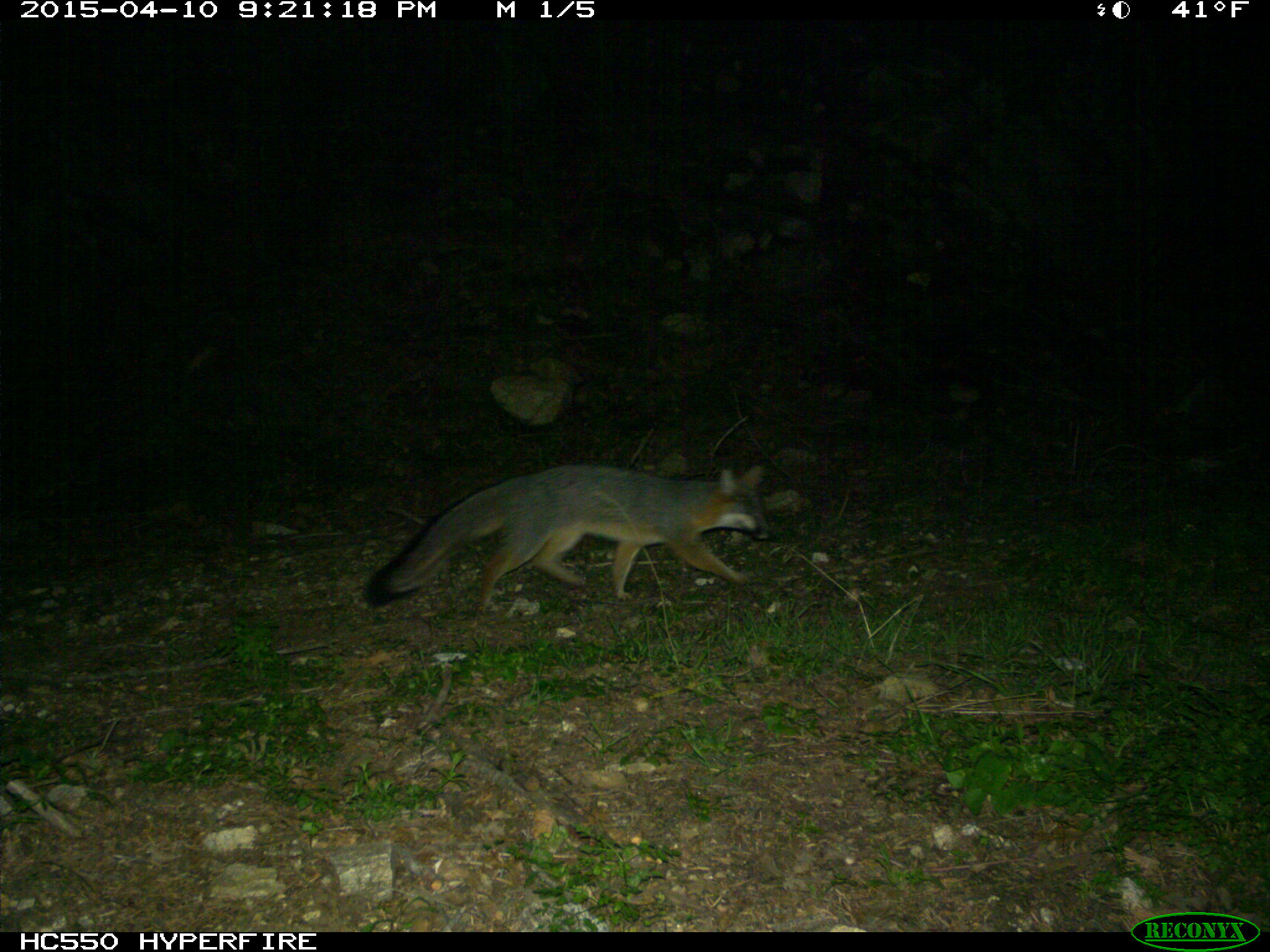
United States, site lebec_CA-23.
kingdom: Animalia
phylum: Chordata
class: Mammalia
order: Carnivora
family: Canidae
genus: Urocyon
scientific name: Urocyon cinereoargenteus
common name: gray fox